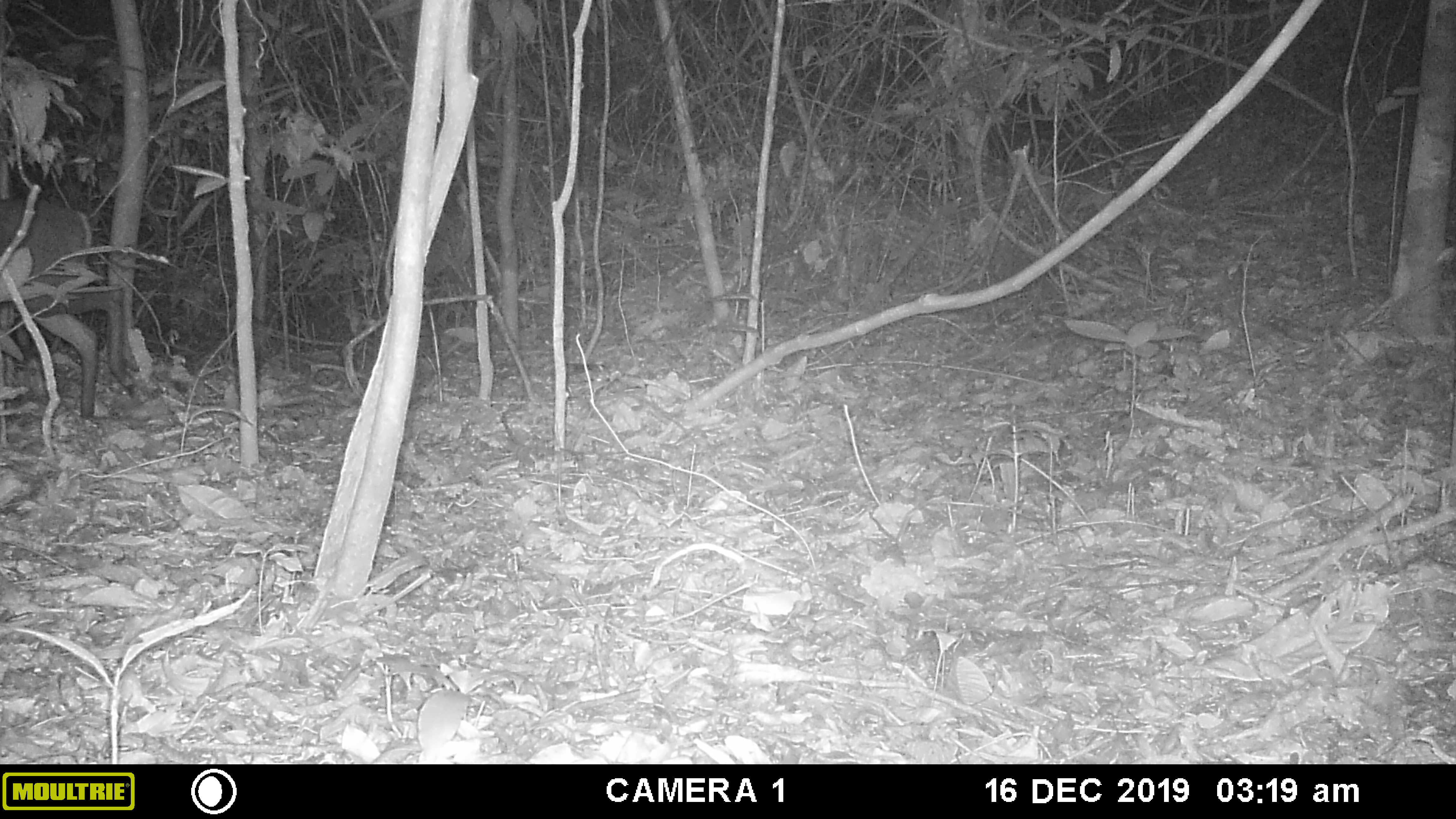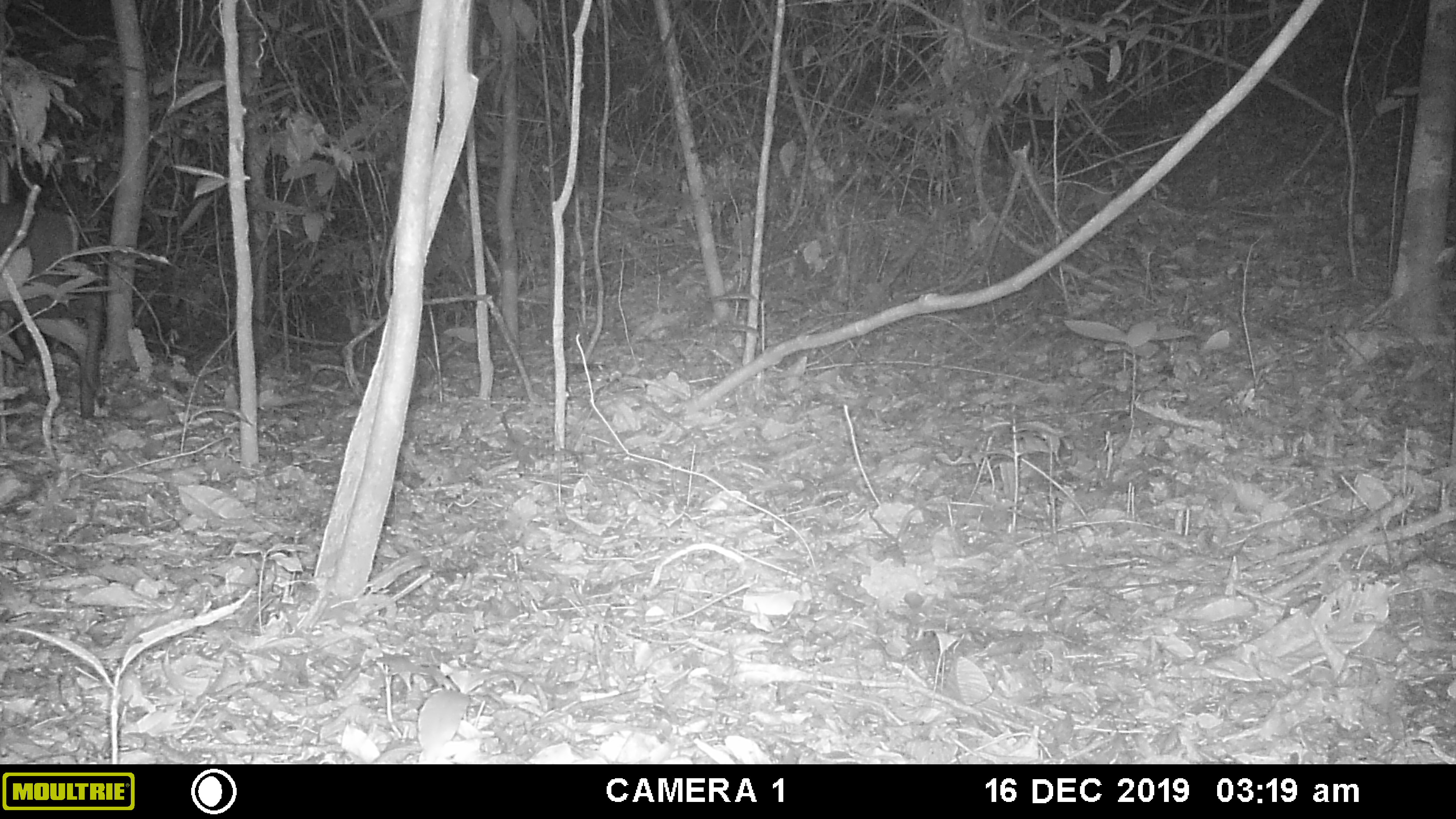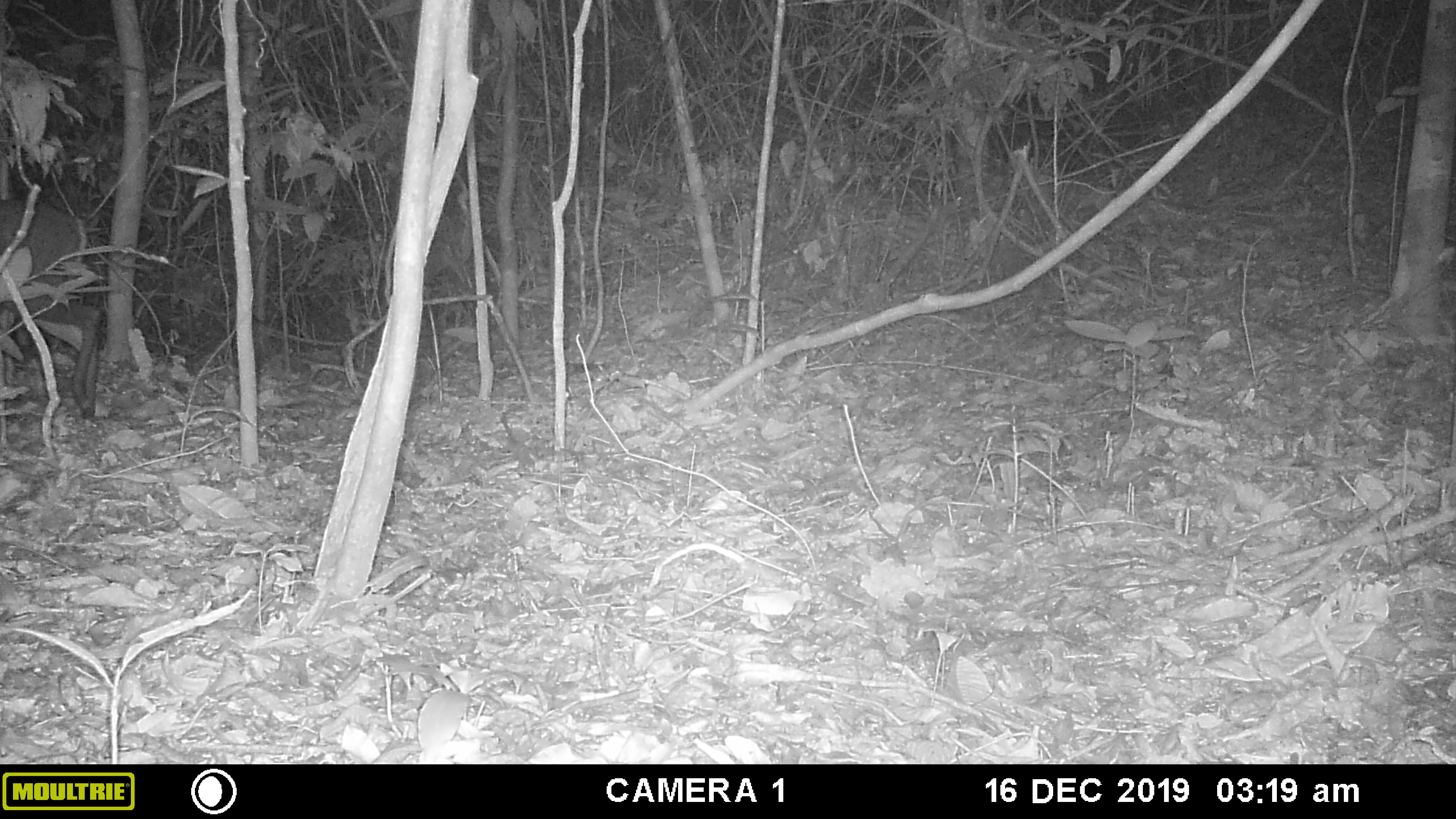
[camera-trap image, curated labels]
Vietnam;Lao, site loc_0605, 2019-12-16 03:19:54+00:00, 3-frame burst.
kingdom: Animalia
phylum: Chordata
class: Mammalia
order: Artiodactyla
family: Cervidae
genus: Muntiacus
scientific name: Muntiacus rooseveltorum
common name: roosevelt's muntjac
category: roosevelts muntjac group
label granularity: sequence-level